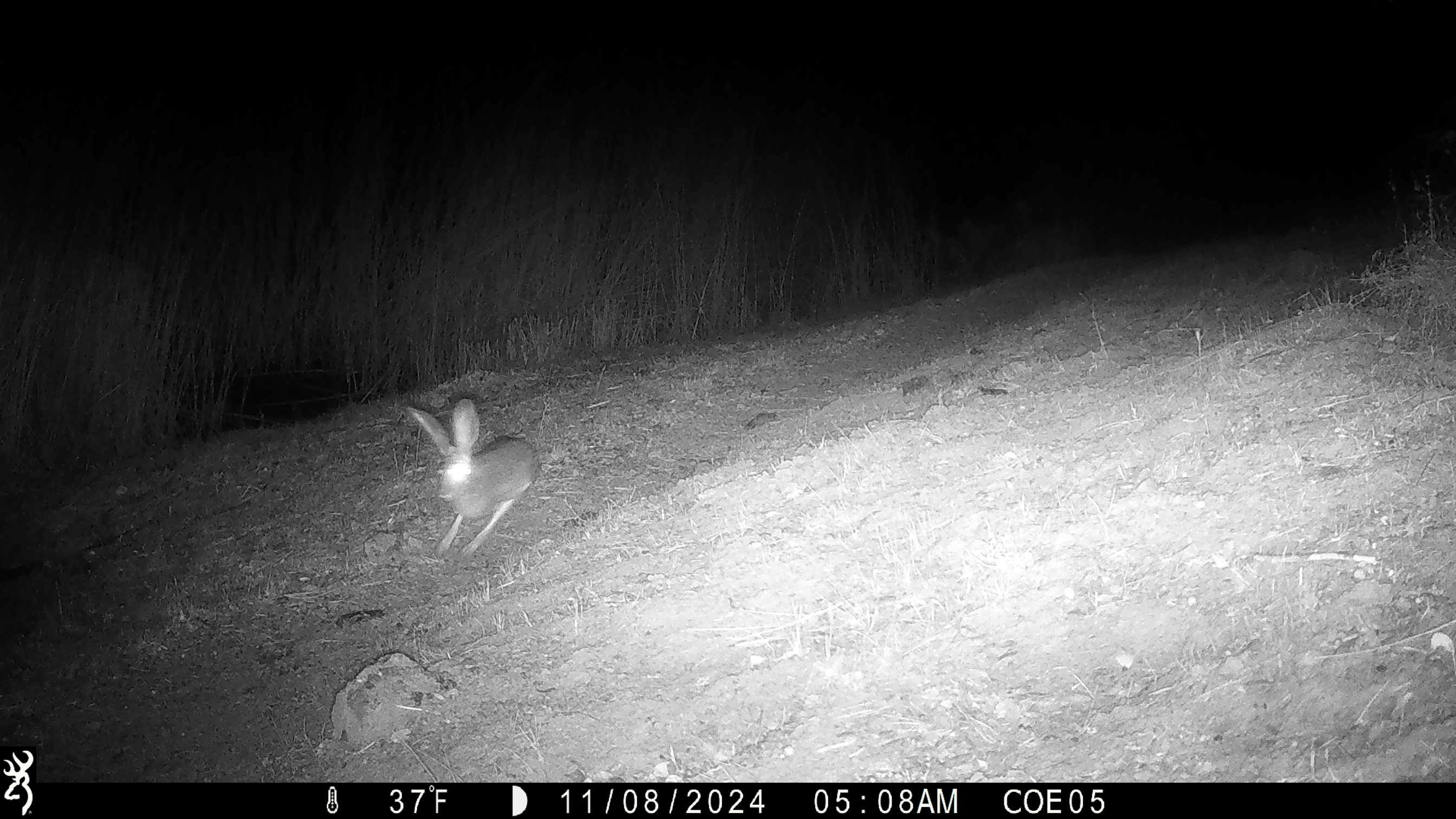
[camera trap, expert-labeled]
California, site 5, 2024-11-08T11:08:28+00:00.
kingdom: Animalia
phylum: Chordata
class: Mammalia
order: Lagomorpha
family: Leporidae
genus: Lepus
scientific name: Lepus californicus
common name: black-tailed jackrabbit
Black-tailed jackrabbit (Lepus californicus).